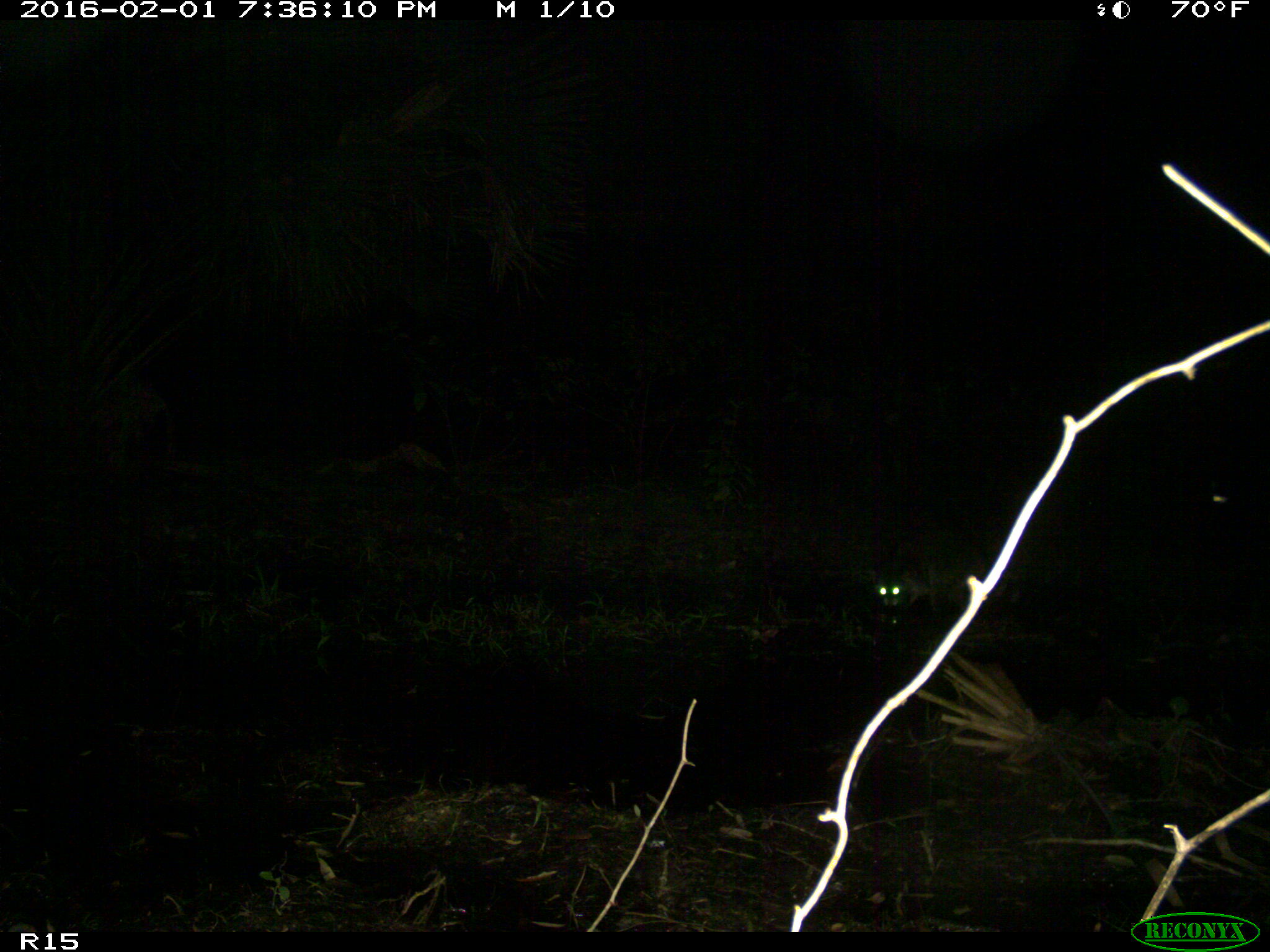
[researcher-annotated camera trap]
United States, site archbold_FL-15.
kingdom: Animalia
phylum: Chordata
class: Mammalia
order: Carnivora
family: Procyonidae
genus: Procyon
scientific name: Procyon lotor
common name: common raccoon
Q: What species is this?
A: Procyon lotor (common raccoon).